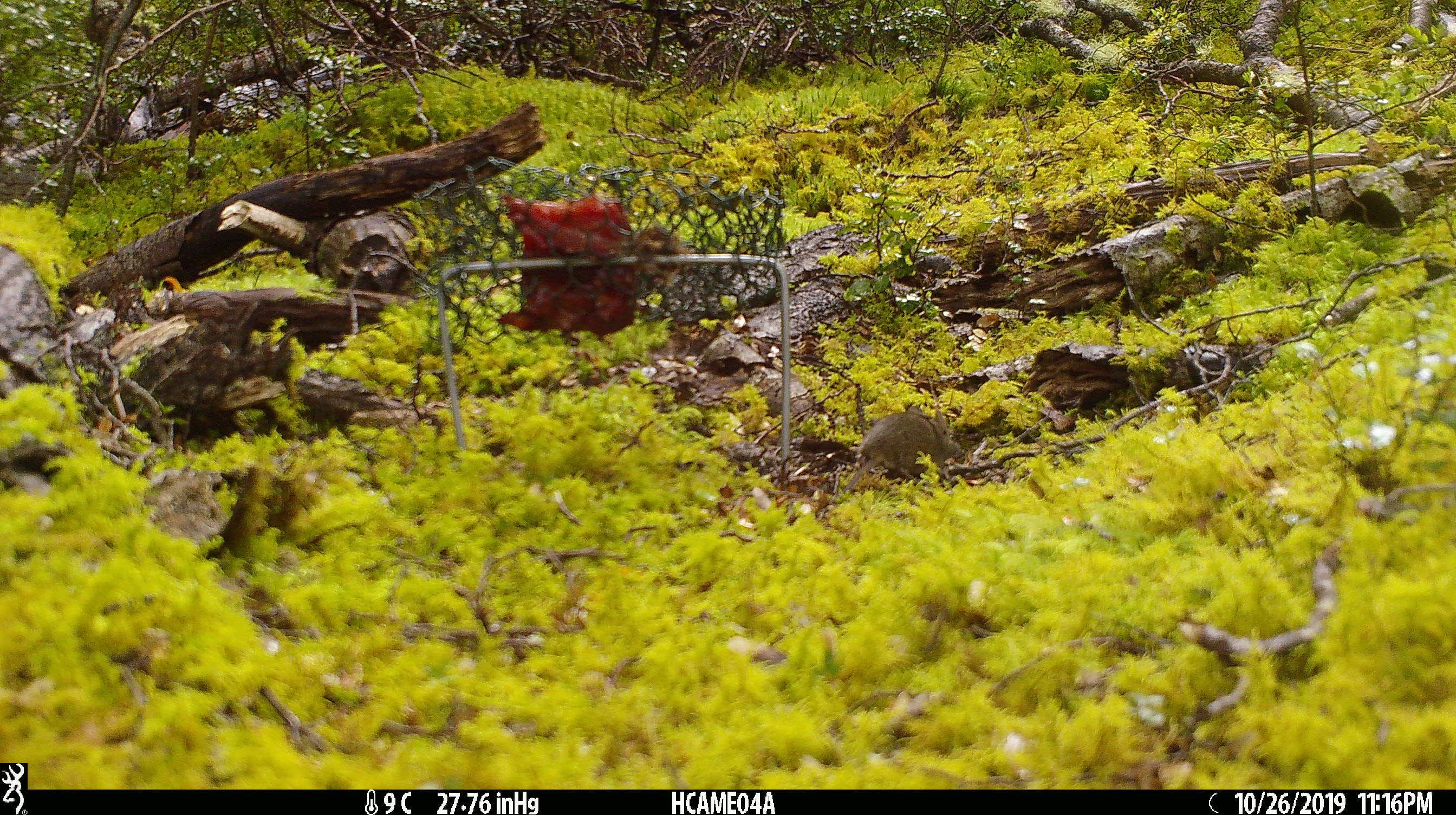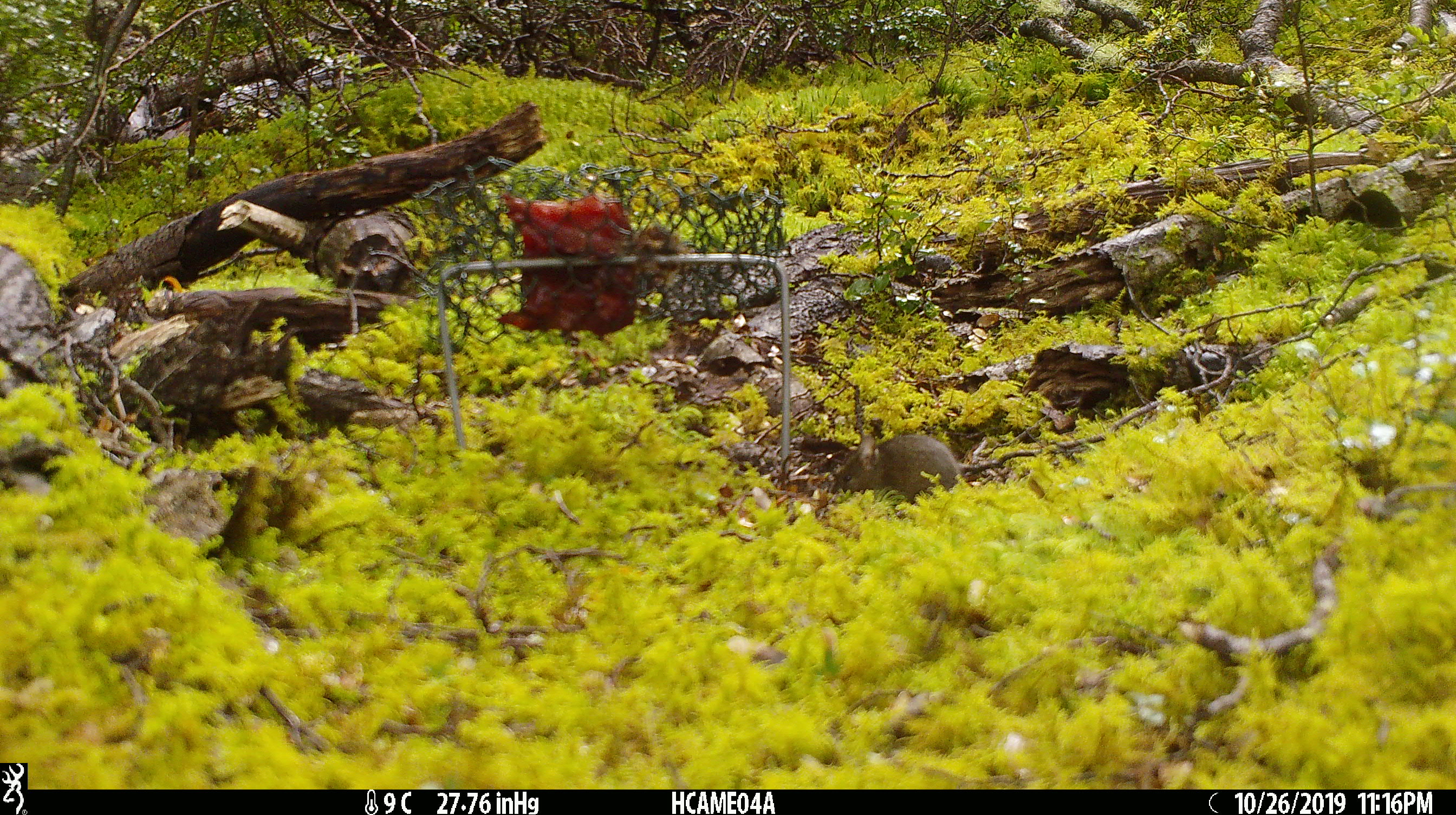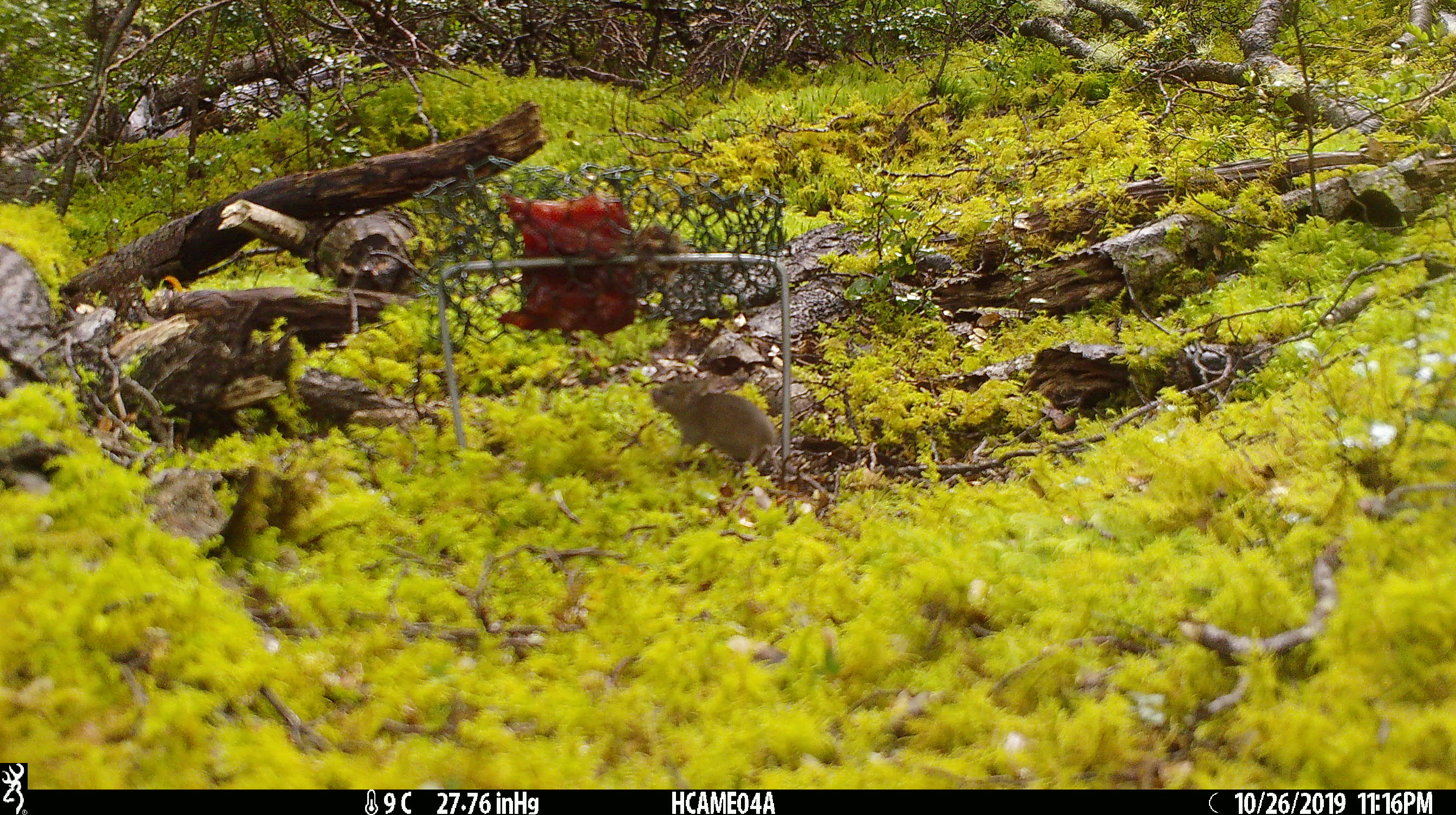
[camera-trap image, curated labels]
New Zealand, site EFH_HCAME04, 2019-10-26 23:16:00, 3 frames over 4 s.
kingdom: Animalia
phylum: Chordata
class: Mammalia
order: Rodentia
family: Muridae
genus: Mus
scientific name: Mus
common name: mouse